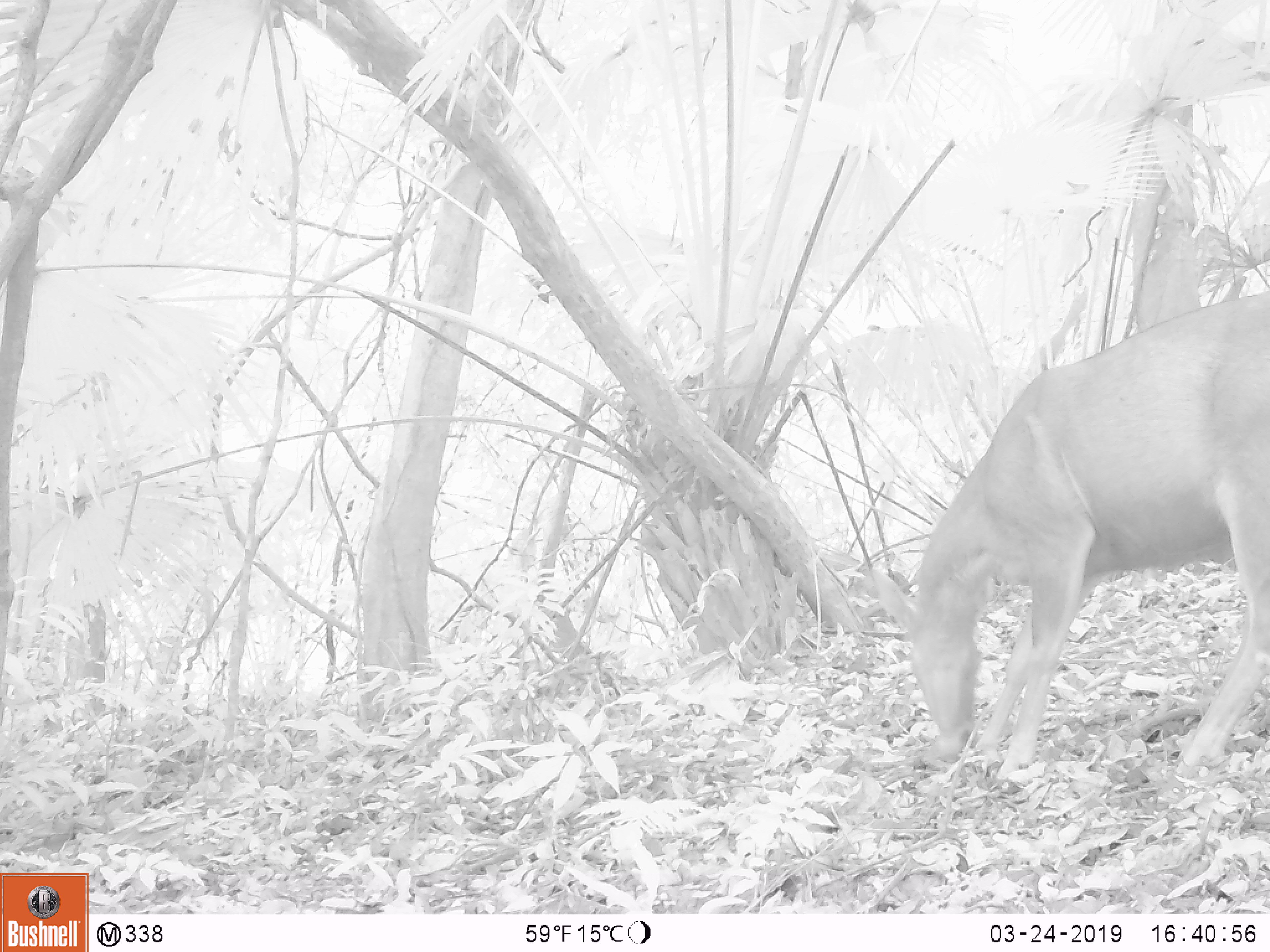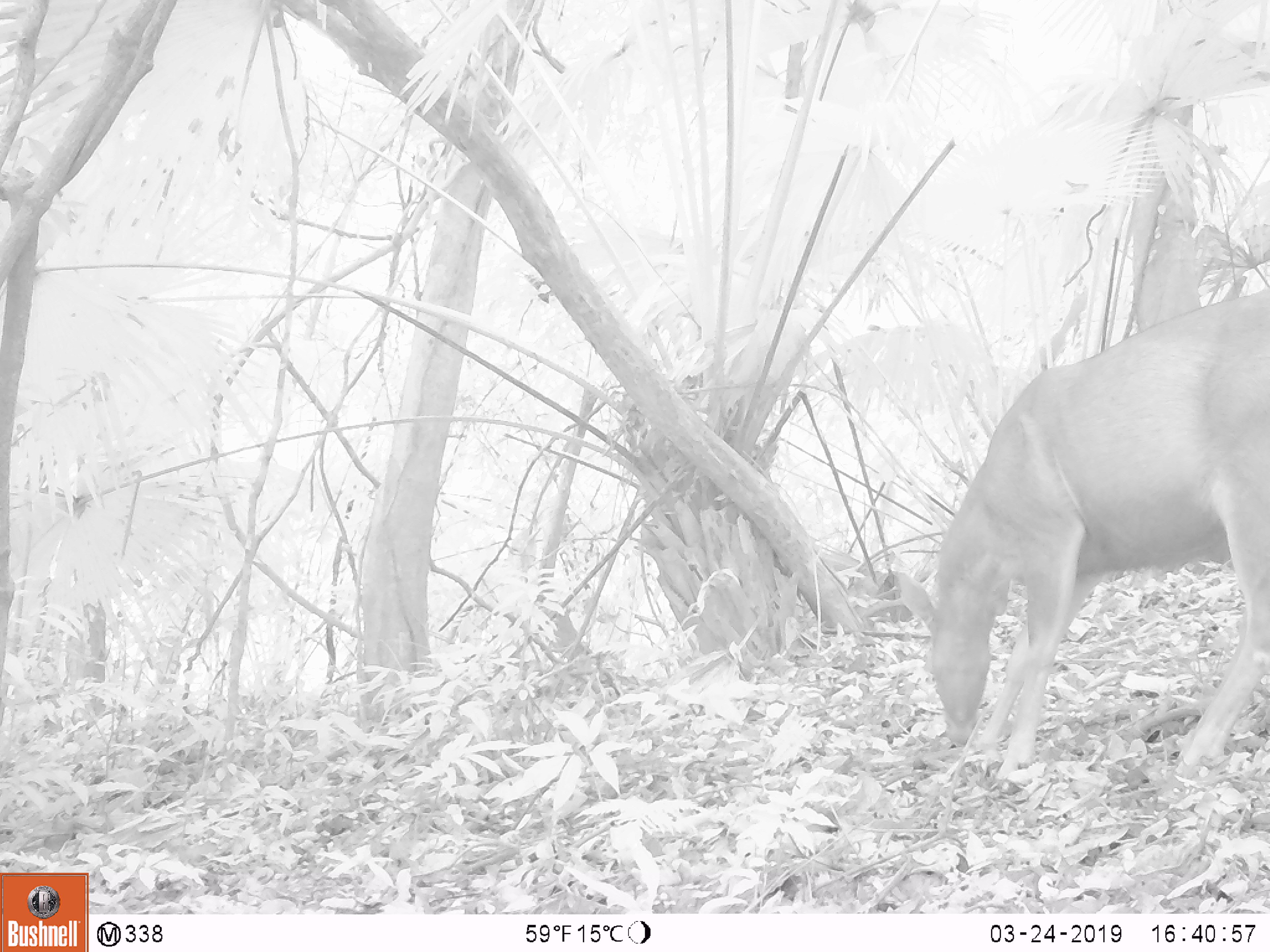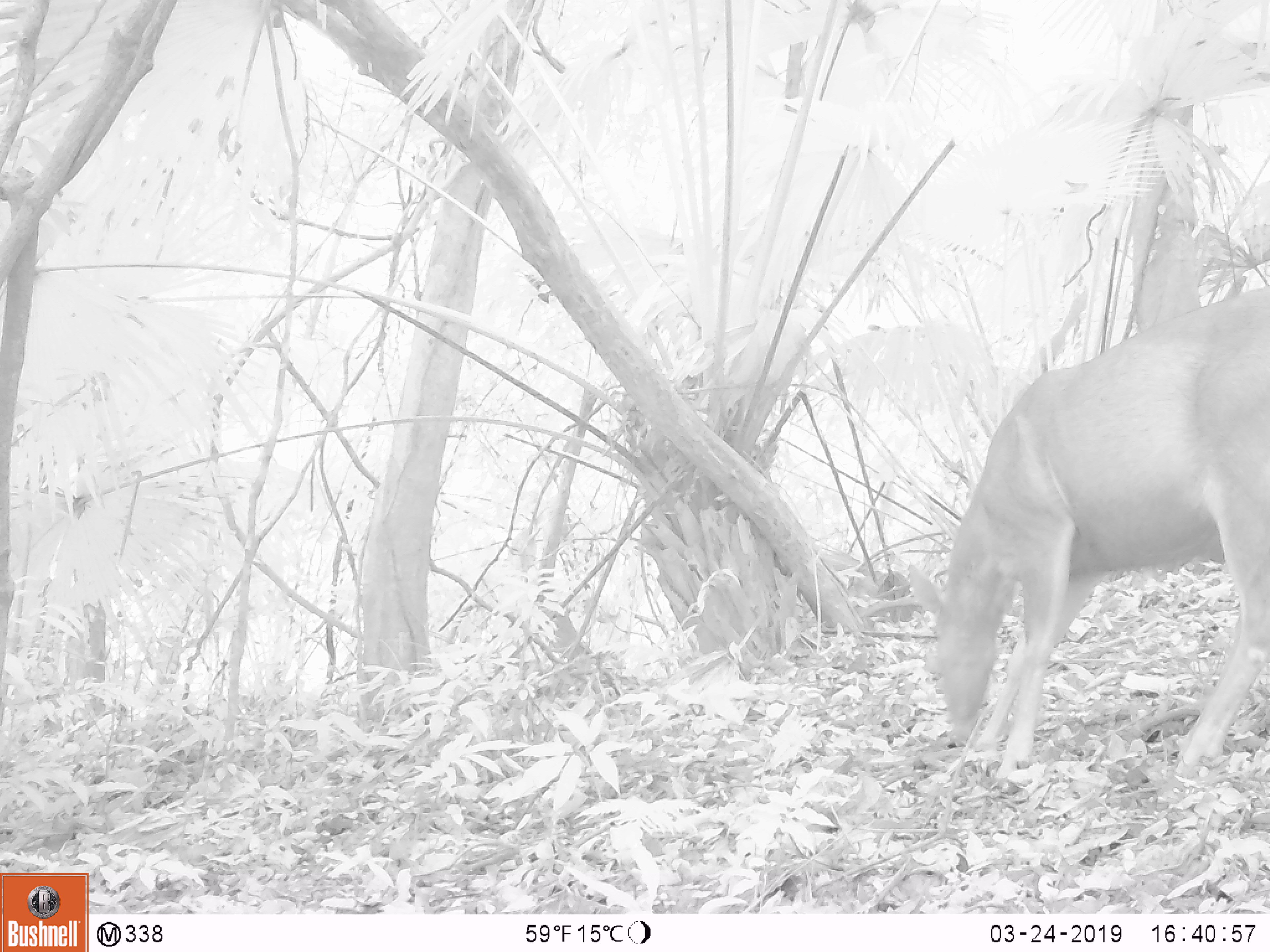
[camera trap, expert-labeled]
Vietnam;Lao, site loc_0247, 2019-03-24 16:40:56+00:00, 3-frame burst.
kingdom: Animalia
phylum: Chordata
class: Mammalia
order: Artiodactyla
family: Cervidae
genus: Rusa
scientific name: Rusa unicolor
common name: sambar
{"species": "sambar (Rusa unicolor)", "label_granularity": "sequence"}